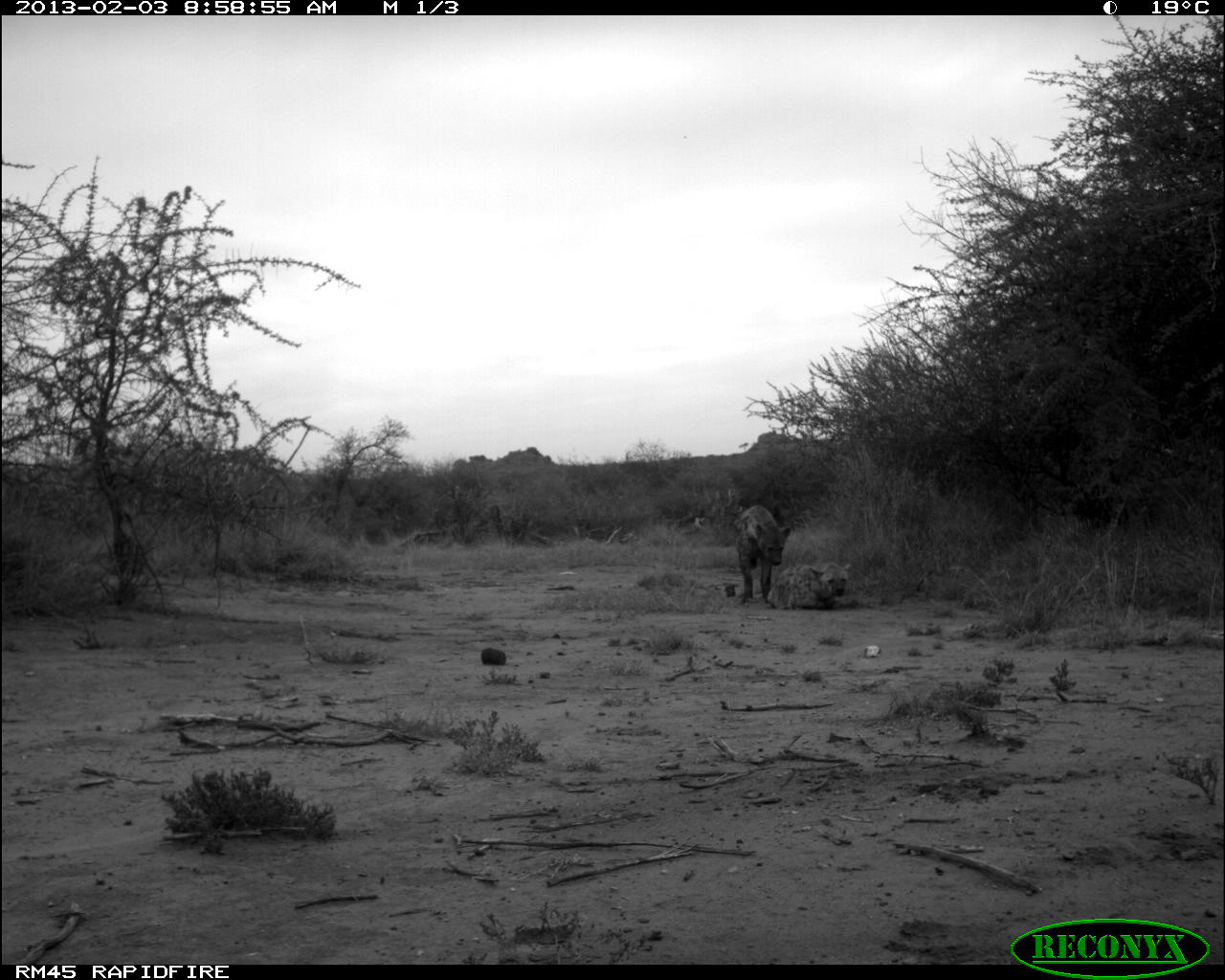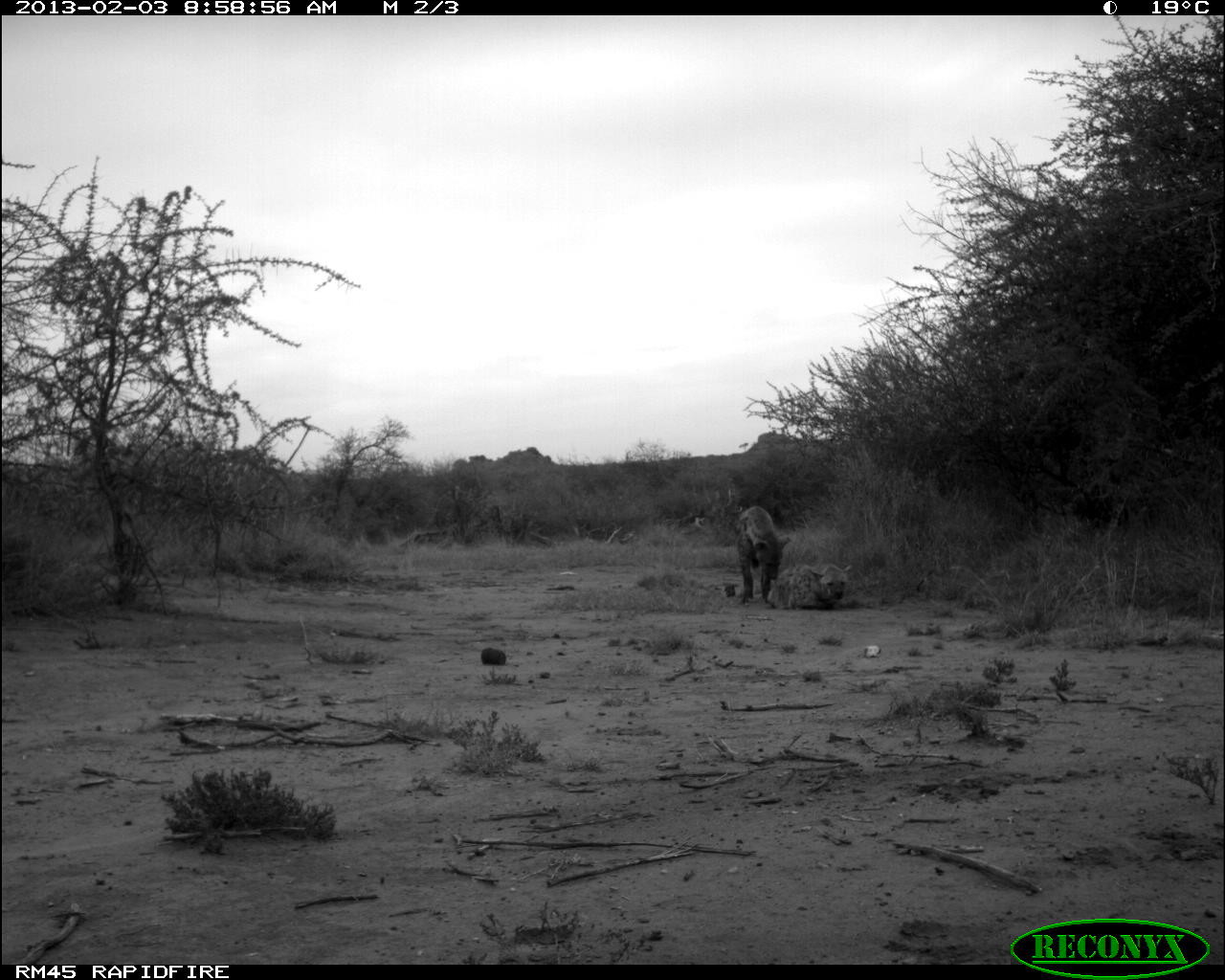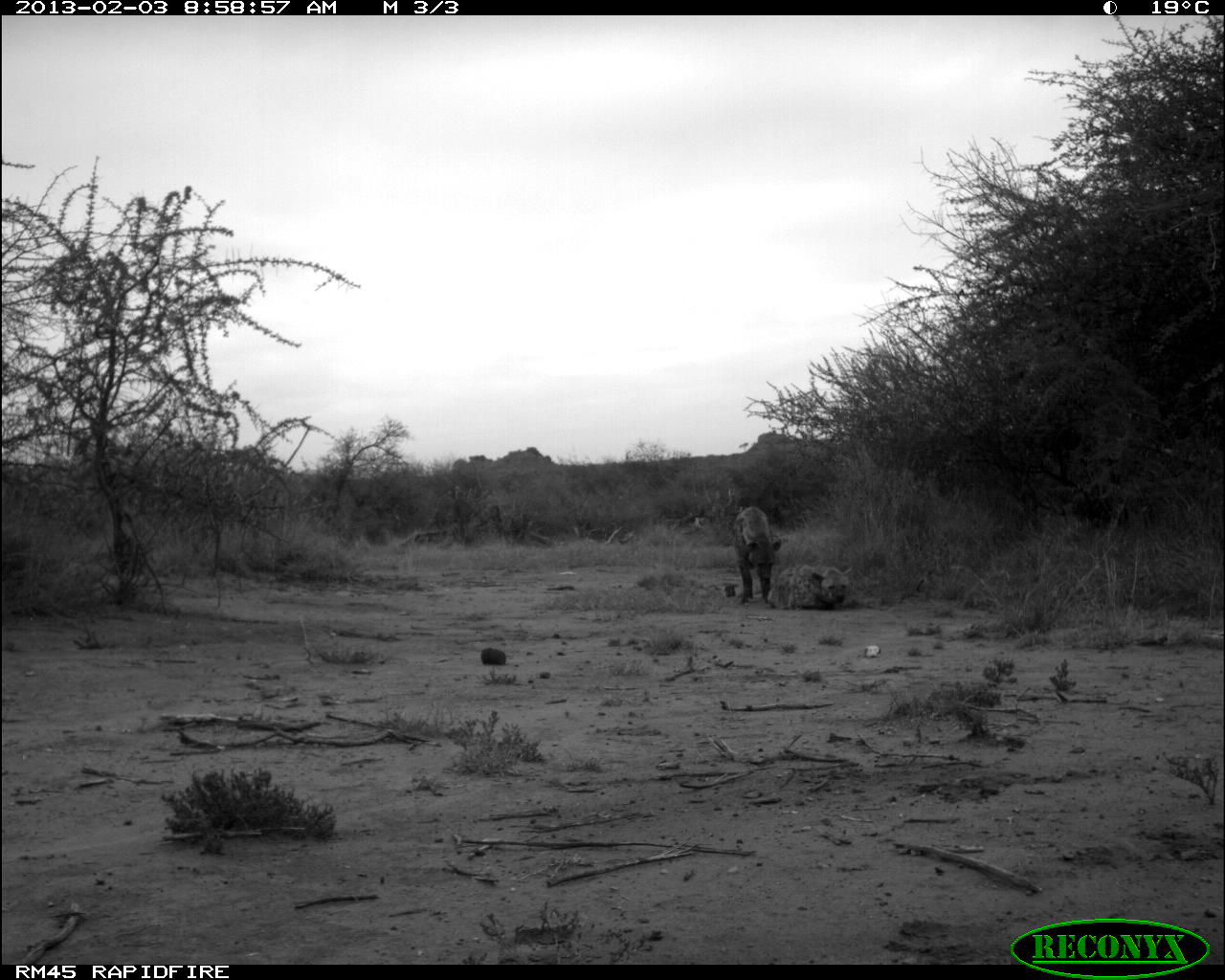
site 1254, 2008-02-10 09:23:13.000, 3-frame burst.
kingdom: Animalia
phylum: Chordata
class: Mammalia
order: Artiodactyla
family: Bovidae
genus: Aepyceros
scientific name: Aepyceros melampus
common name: impala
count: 1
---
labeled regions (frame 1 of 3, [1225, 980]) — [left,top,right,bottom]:
aepyceros melampus: [733,505,790,603]; [766,562,850,610]